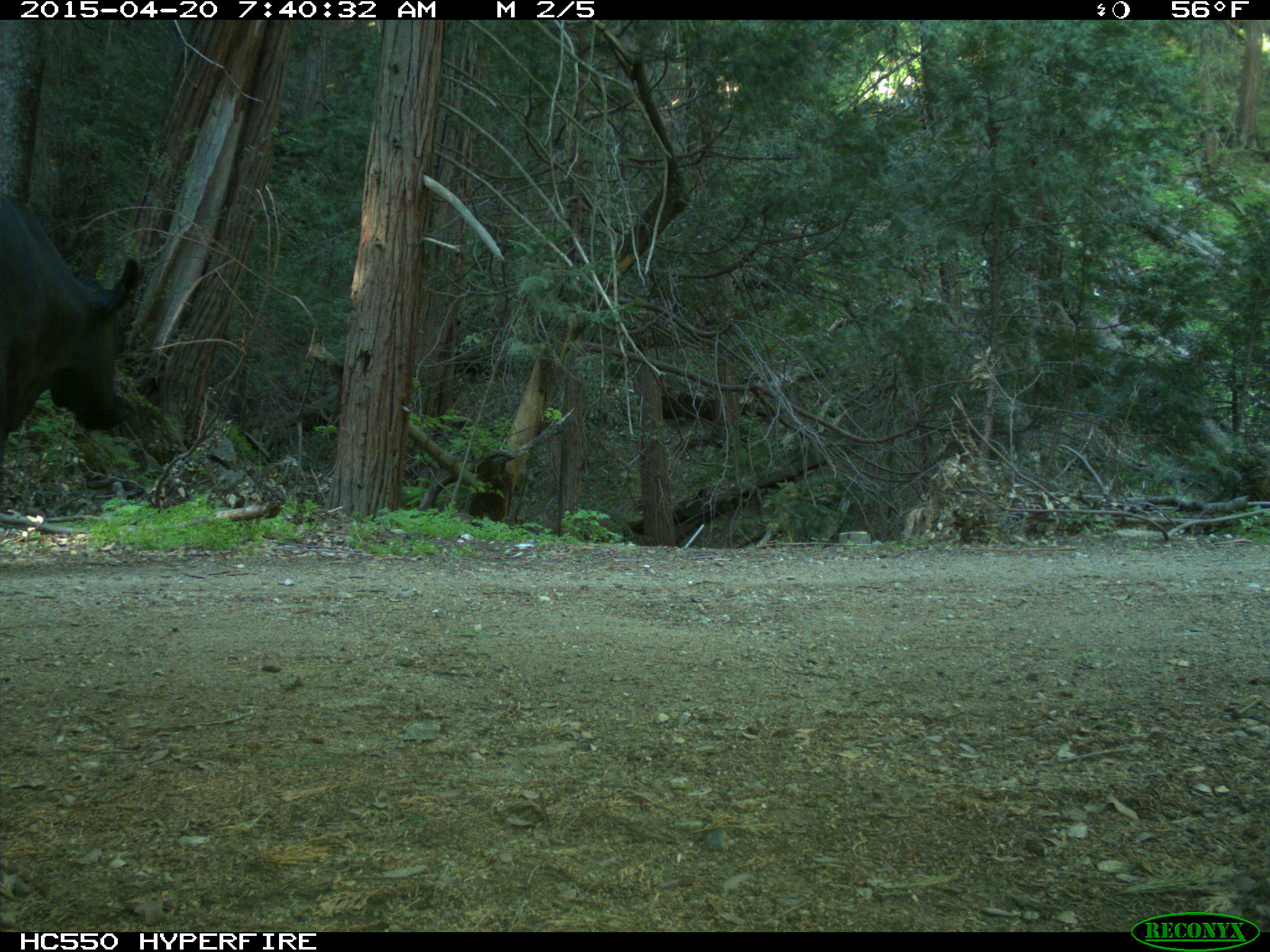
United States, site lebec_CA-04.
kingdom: Animalia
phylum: Chordata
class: Mammalia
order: Artiodactyla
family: Bovidae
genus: Bos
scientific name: Bos taurus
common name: domestic cow